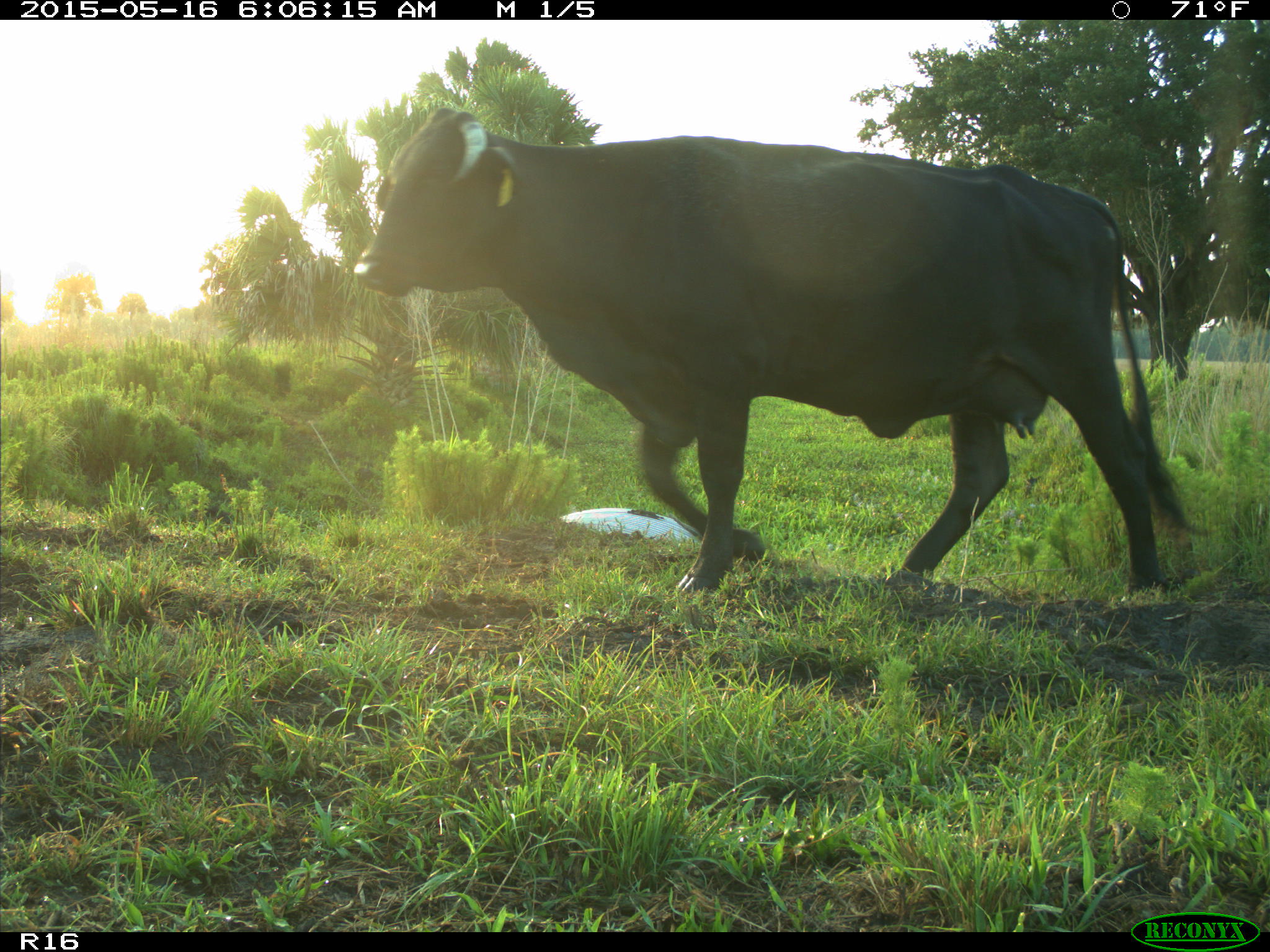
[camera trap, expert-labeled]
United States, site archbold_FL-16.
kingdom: Animalia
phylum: Chordata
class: Mammalia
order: Artiodactyla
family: Bovidae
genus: Bos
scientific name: Bos taurus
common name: domestic cow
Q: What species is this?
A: Bos taurus (domestic cow).